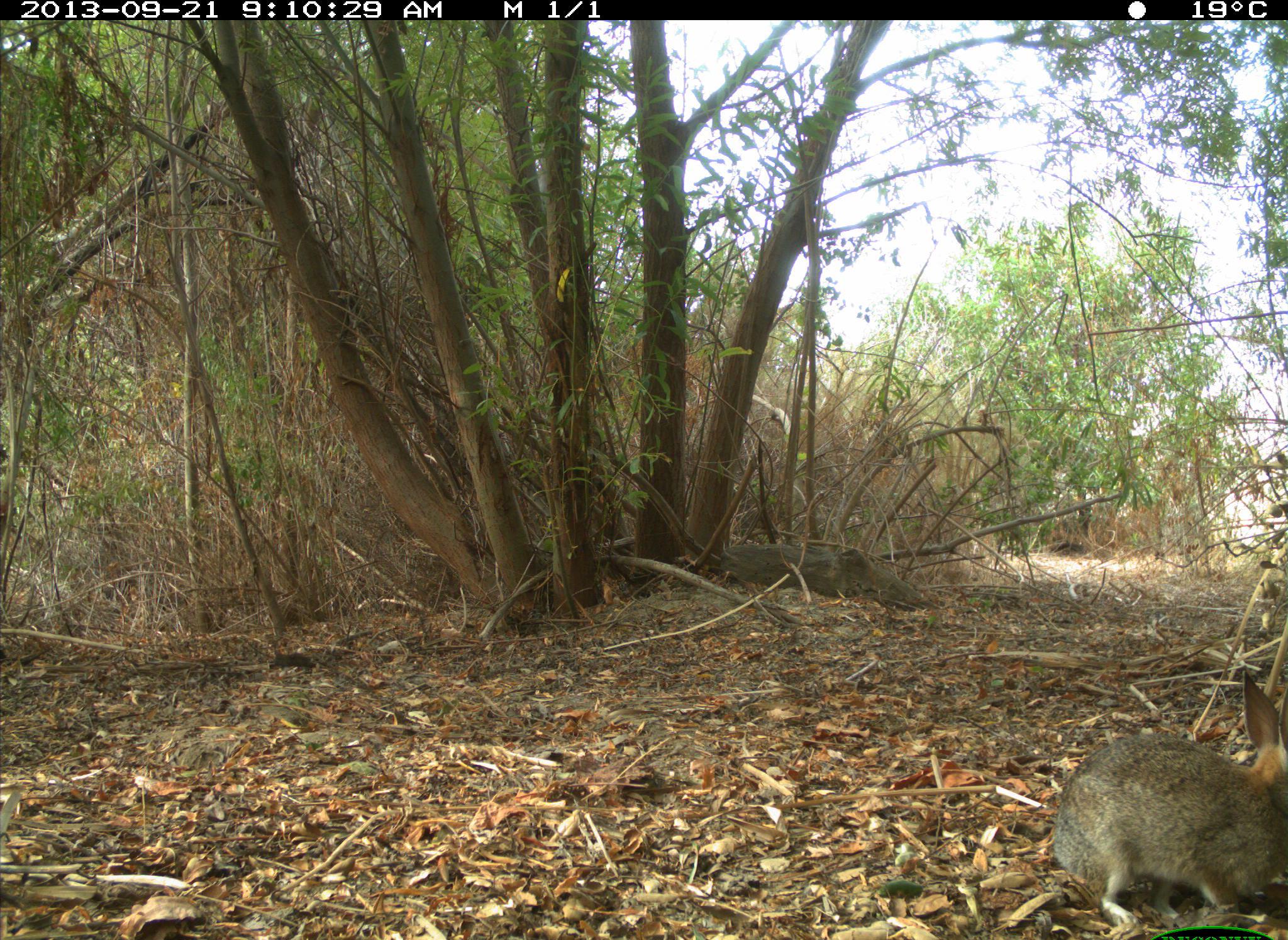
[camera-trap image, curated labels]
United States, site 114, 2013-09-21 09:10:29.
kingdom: Animalia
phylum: Chordata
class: Mammalia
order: Lagomorpha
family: Leporidae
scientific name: Leporidae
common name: rabbits and hares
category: rabbit